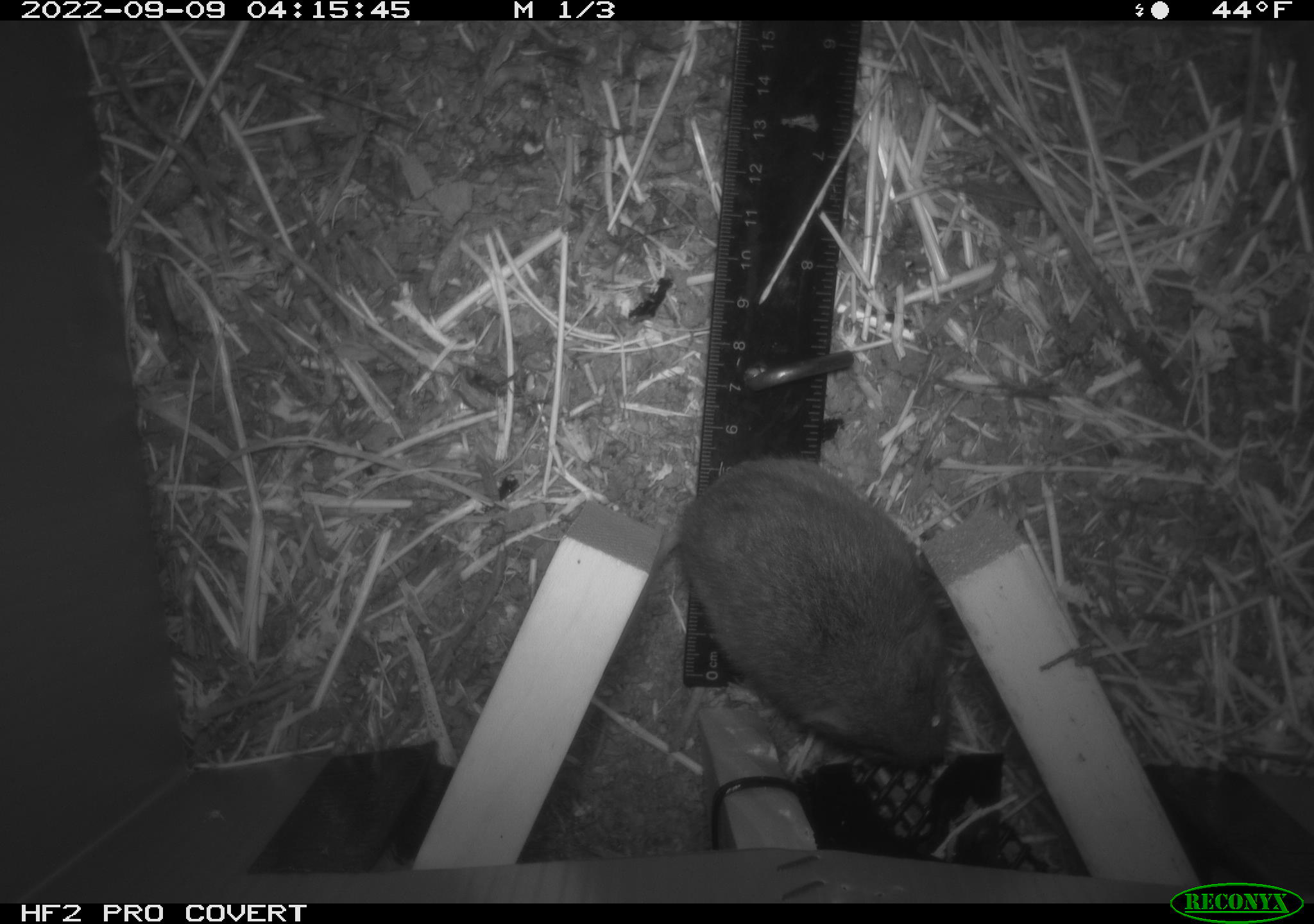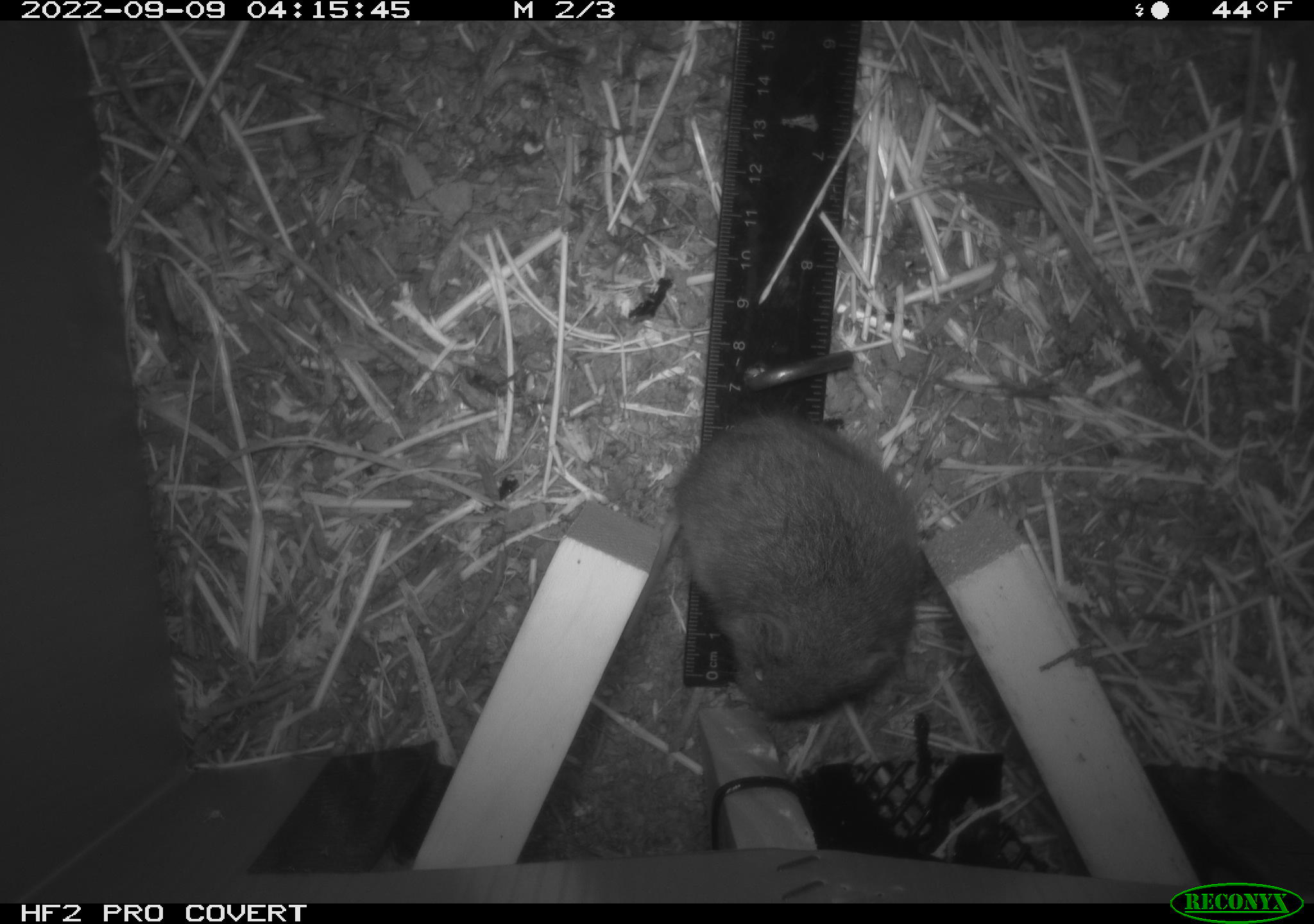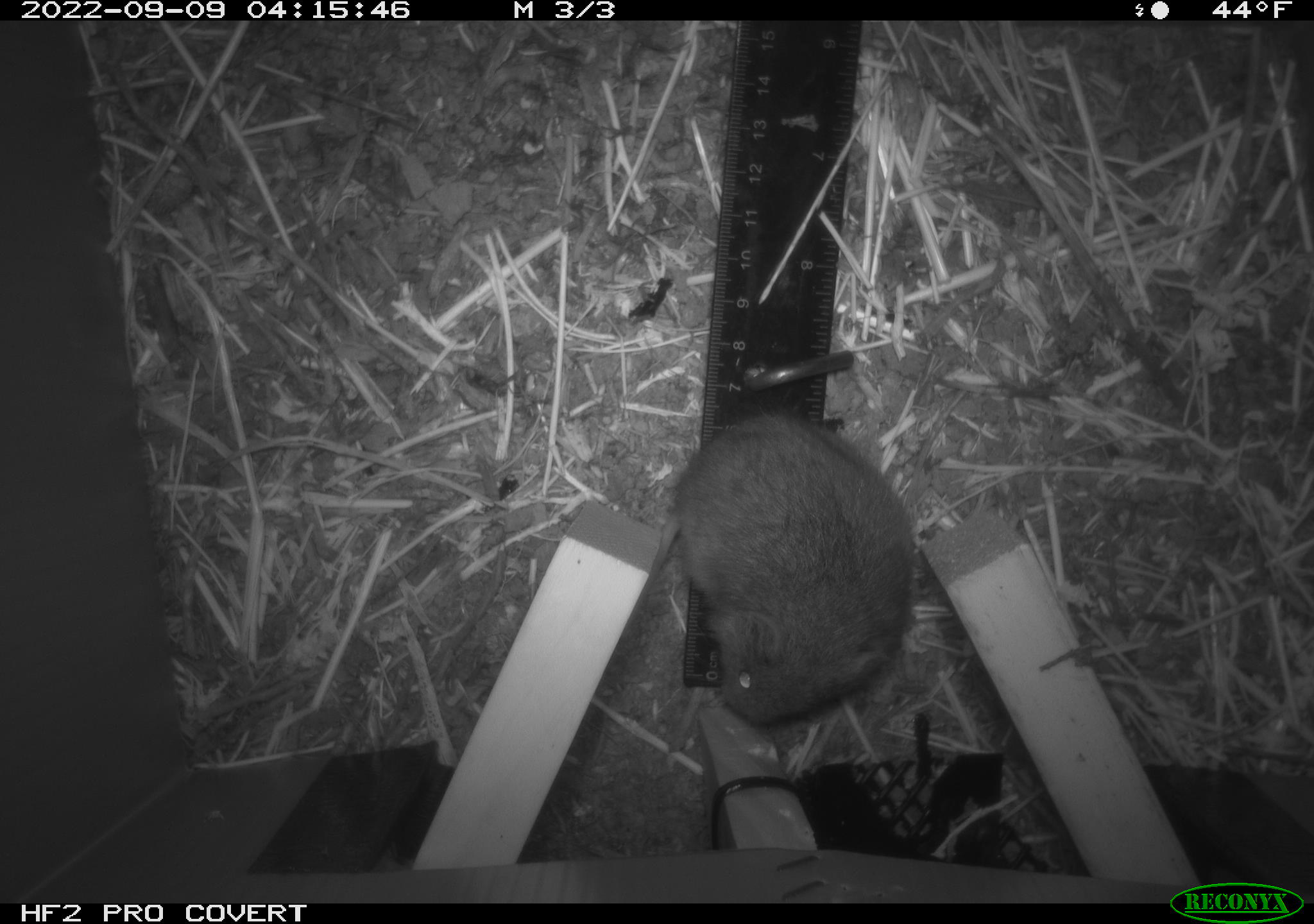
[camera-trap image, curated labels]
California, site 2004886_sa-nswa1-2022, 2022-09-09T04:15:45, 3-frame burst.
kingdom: Animalia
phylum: Chordata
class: Mammalia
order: Rodentia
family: Cricetidae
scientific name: Cricetidae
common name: hamsters, voles, lemmings, and allies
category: cricetidae family